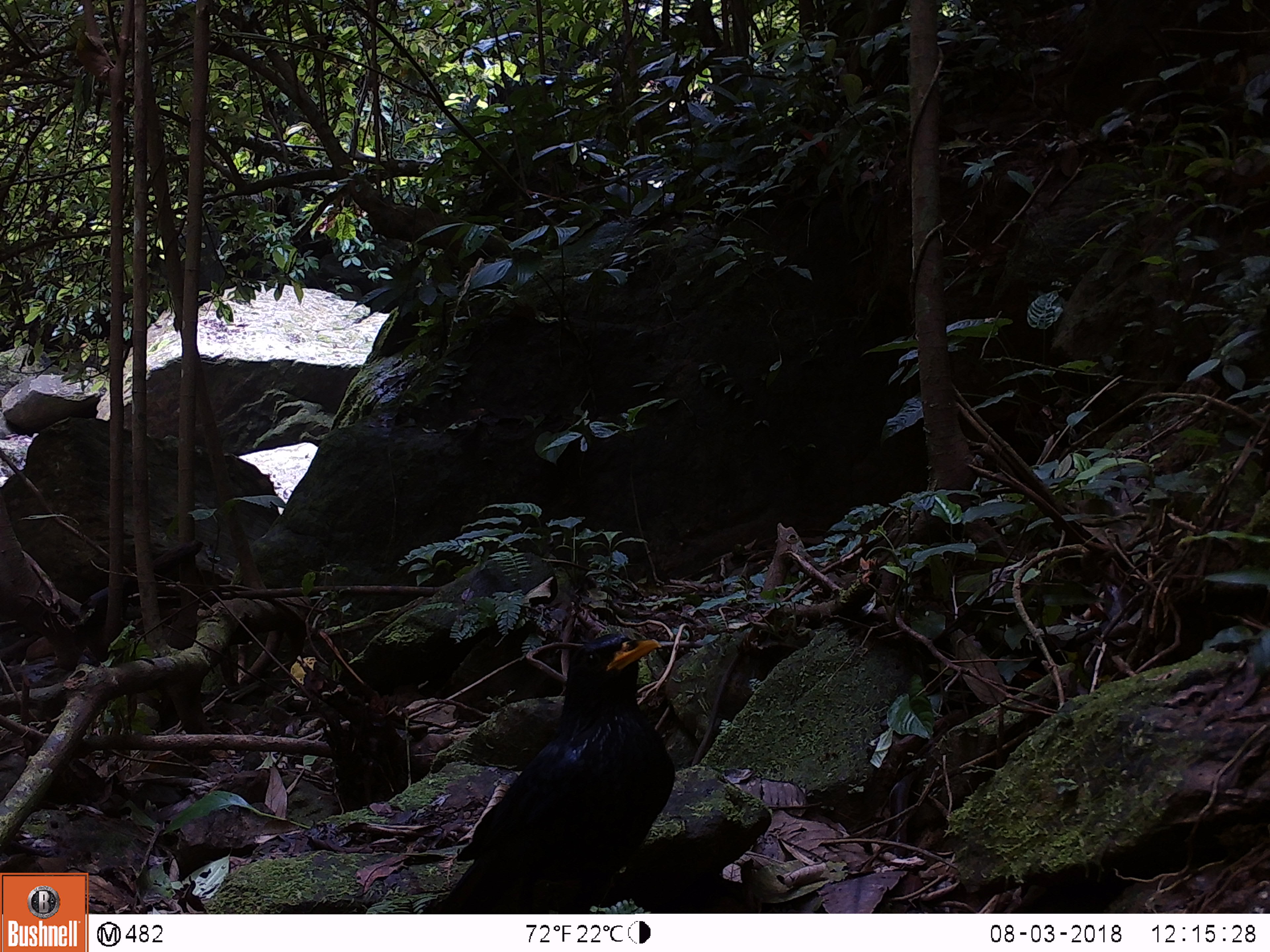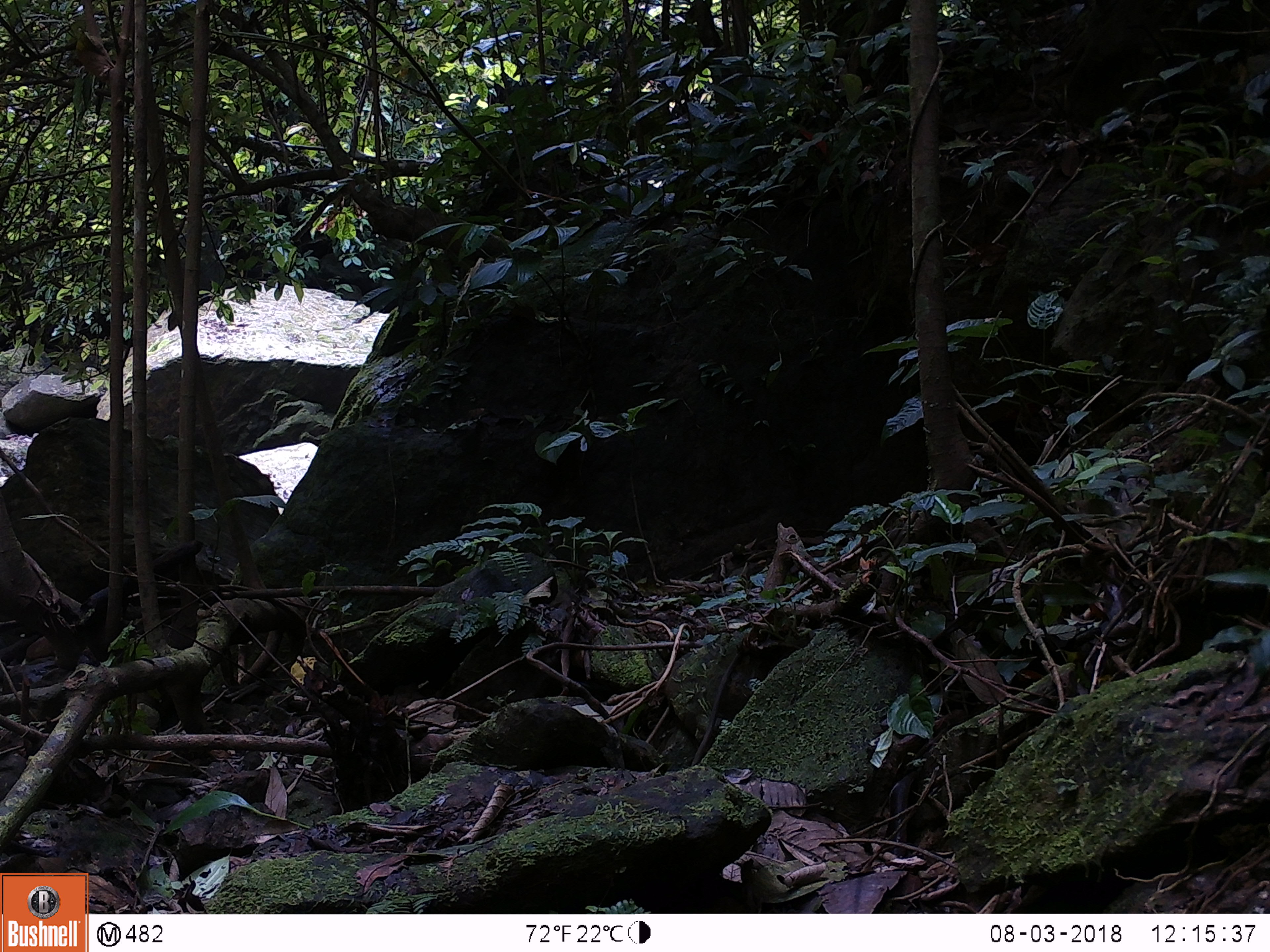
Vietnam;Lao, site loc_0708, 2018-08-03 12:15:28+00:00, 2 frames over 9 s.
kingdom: Animalia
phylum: Chordata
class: Aves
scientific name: Aves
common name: bird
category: unidentified bird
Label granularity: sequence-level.